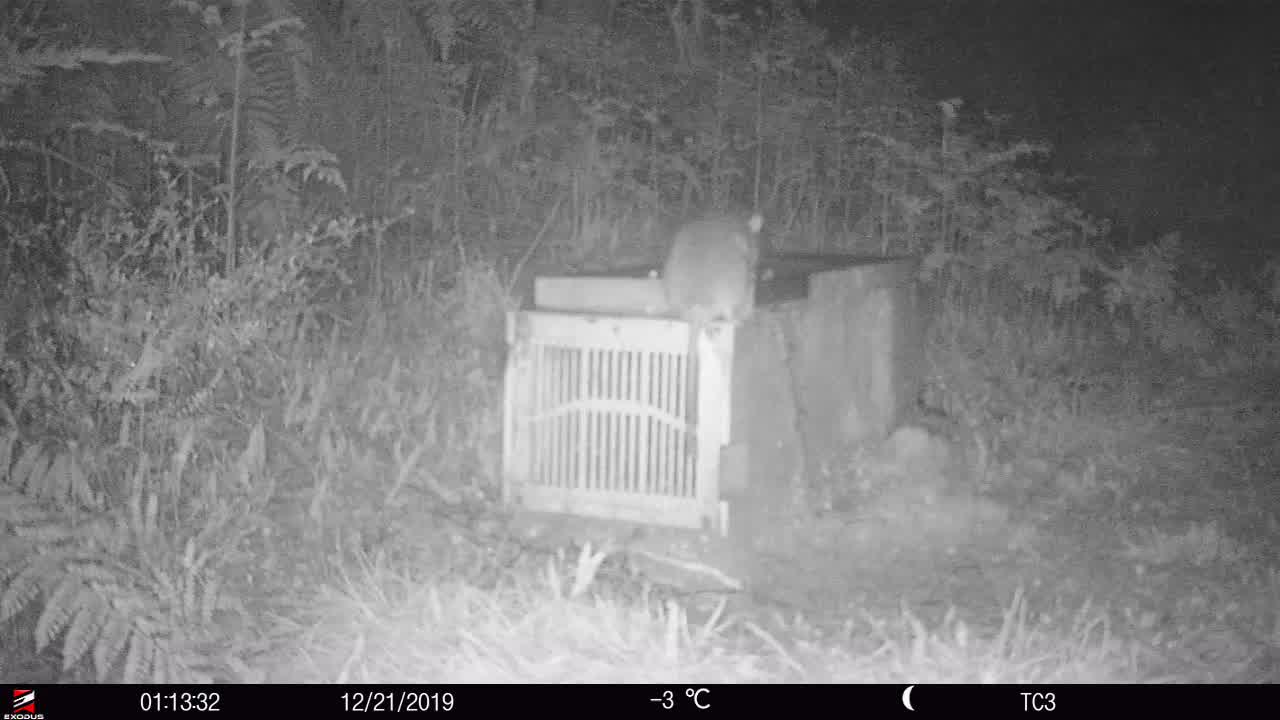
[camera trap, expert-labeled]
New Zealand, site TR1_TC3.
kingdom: Animalia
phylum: Chordata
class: Mammalia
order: Rodentia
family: Muridae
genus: Rattus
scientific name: Rattus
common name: rat